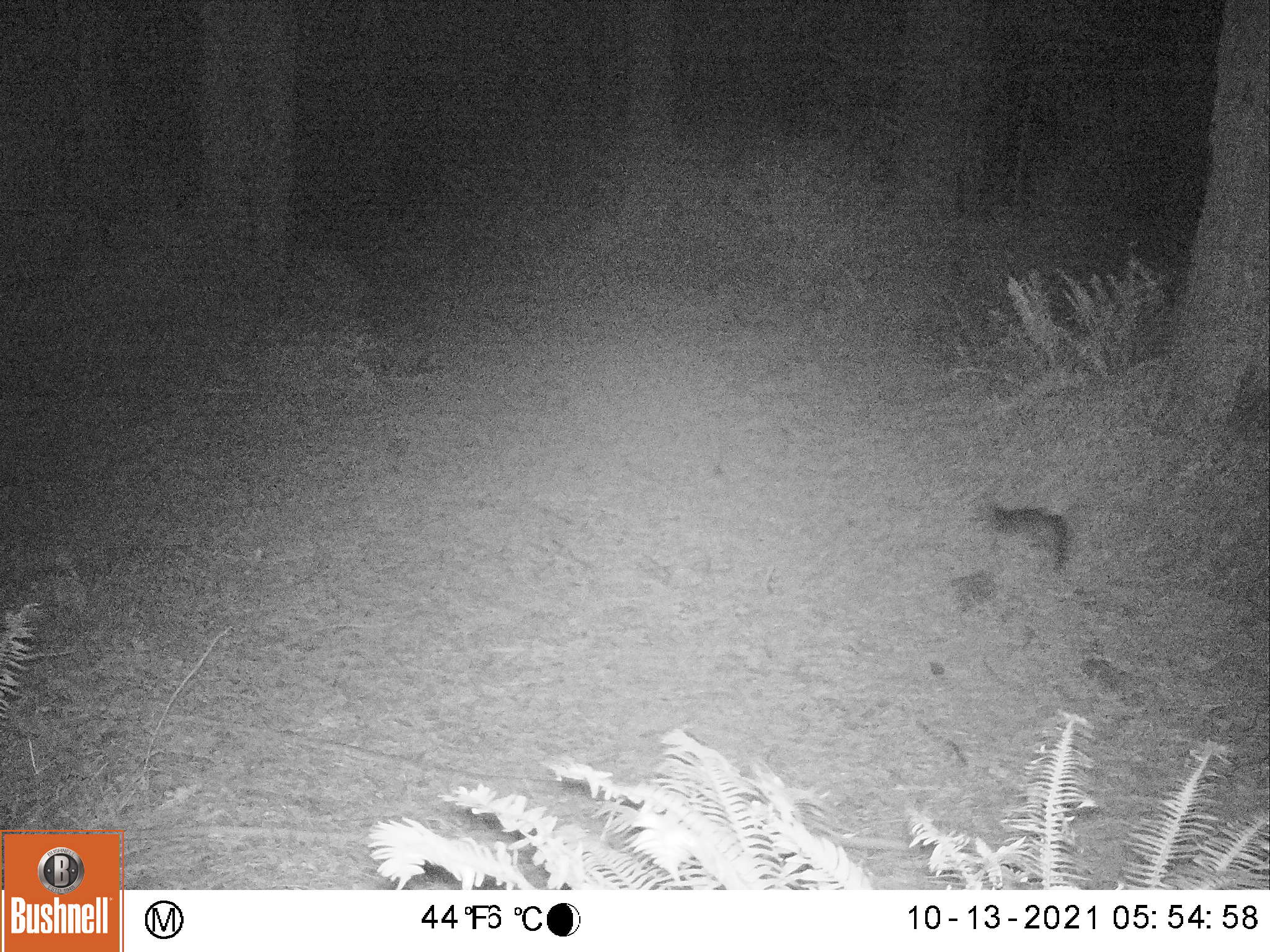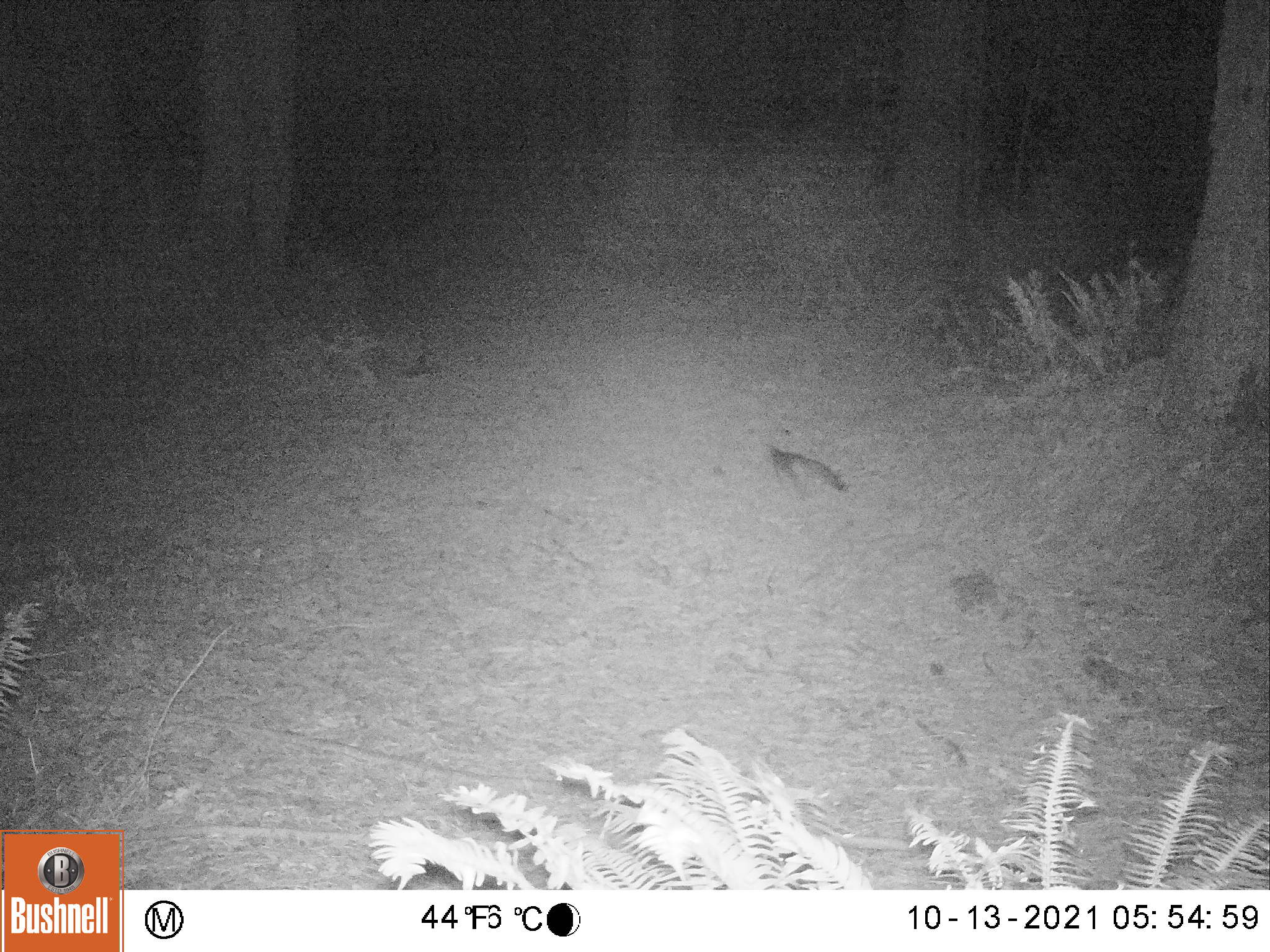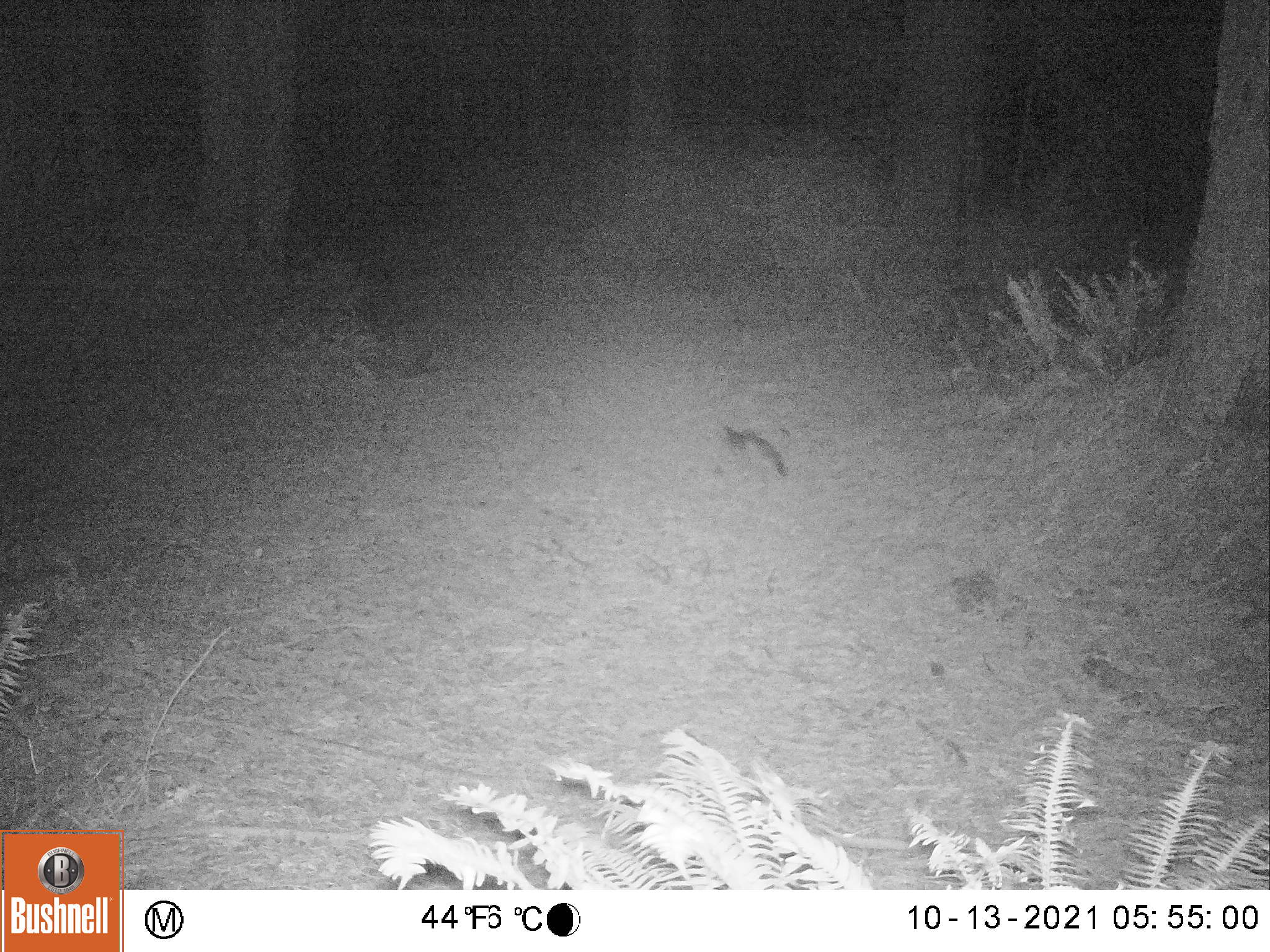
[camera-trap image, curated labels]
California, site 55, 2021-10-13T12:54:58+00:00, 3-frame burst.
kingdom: Animalia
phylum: Chordata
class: Mammalia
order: Carnivora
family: Canidae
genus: Urocyon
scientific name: Urocyon cinereoargenteus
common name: gray fox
Gray fox (Urocyon cinereoargenteus).